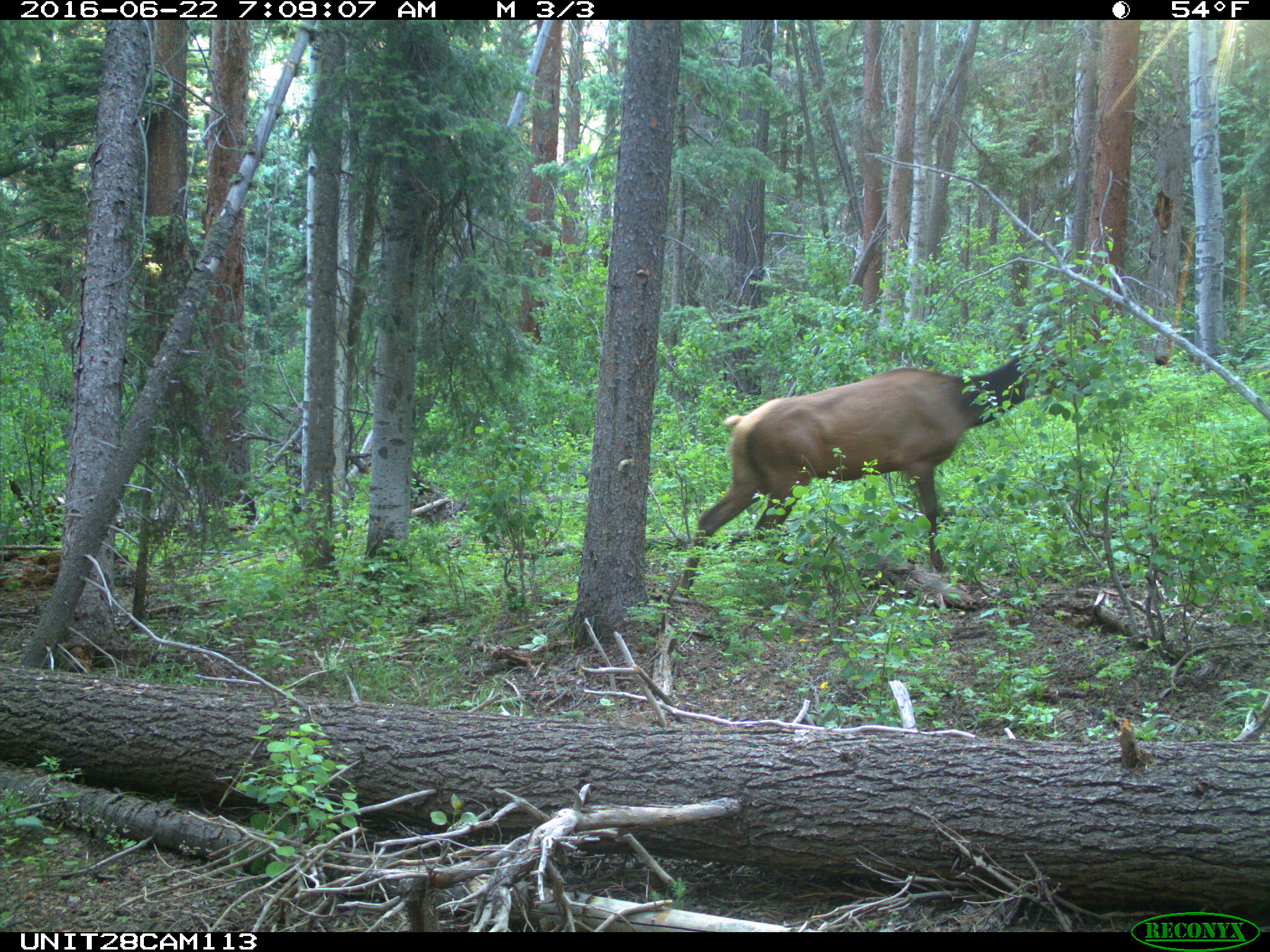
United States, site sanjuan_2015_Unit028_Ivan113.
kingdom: Animalia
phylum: Chordata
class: Mammalia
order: Artiodactyla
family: Cervidae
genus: Cervus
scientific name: Cervus elaphus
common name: red deer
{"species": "Cervus elaphus (red deer)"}